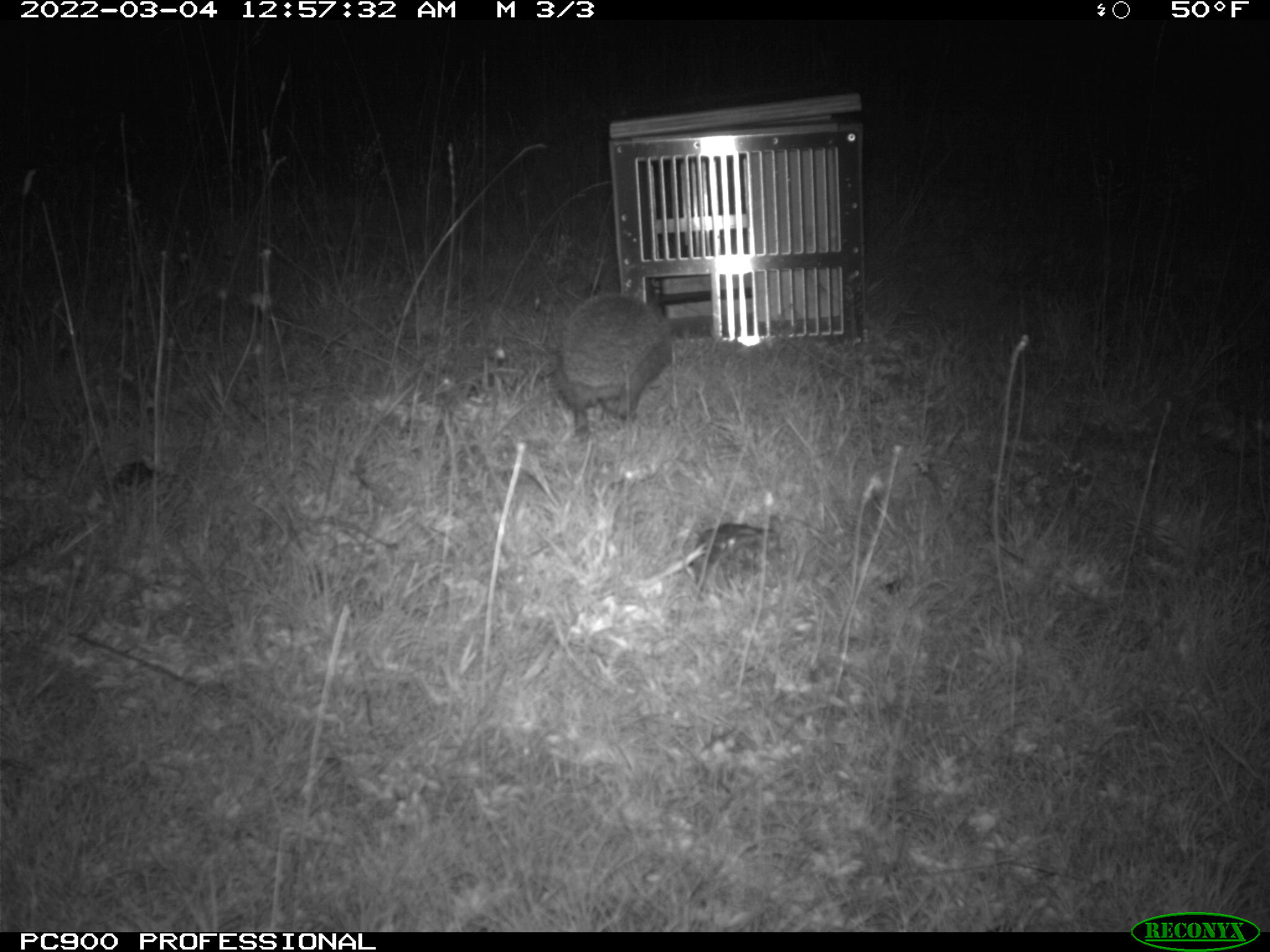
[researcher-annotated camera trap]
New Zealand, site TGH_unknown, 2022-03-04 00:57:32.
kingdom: Animalia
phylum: Chordata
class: Mammalia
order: Eulipotyphla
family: Erinaceidae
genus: Erinaceus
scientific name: Erinaceus europaeus europaeus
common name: european hedgehog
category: hedgehog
Hedgehog (european hedgehog) (Erinaceus europaeus europaeus).